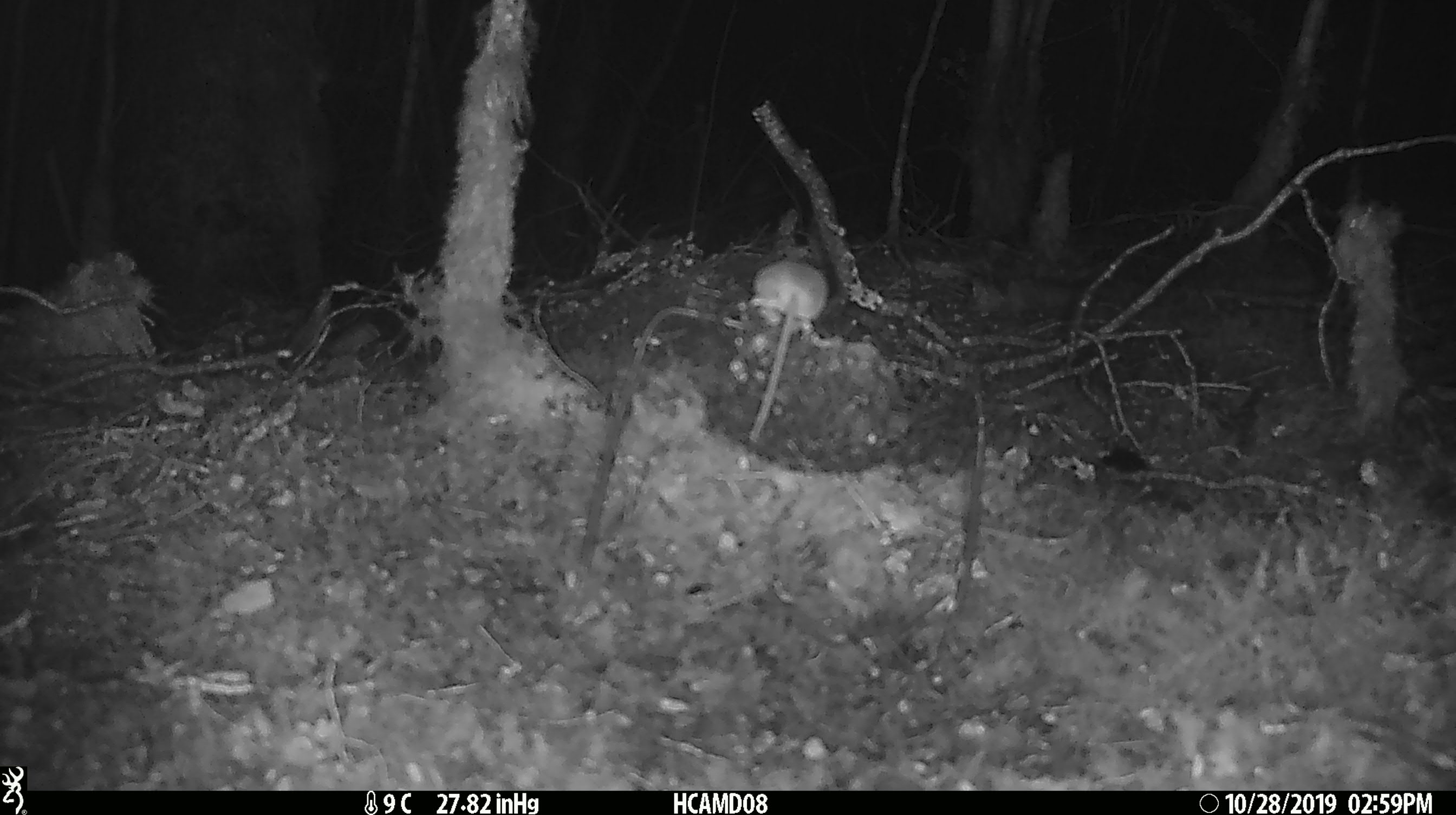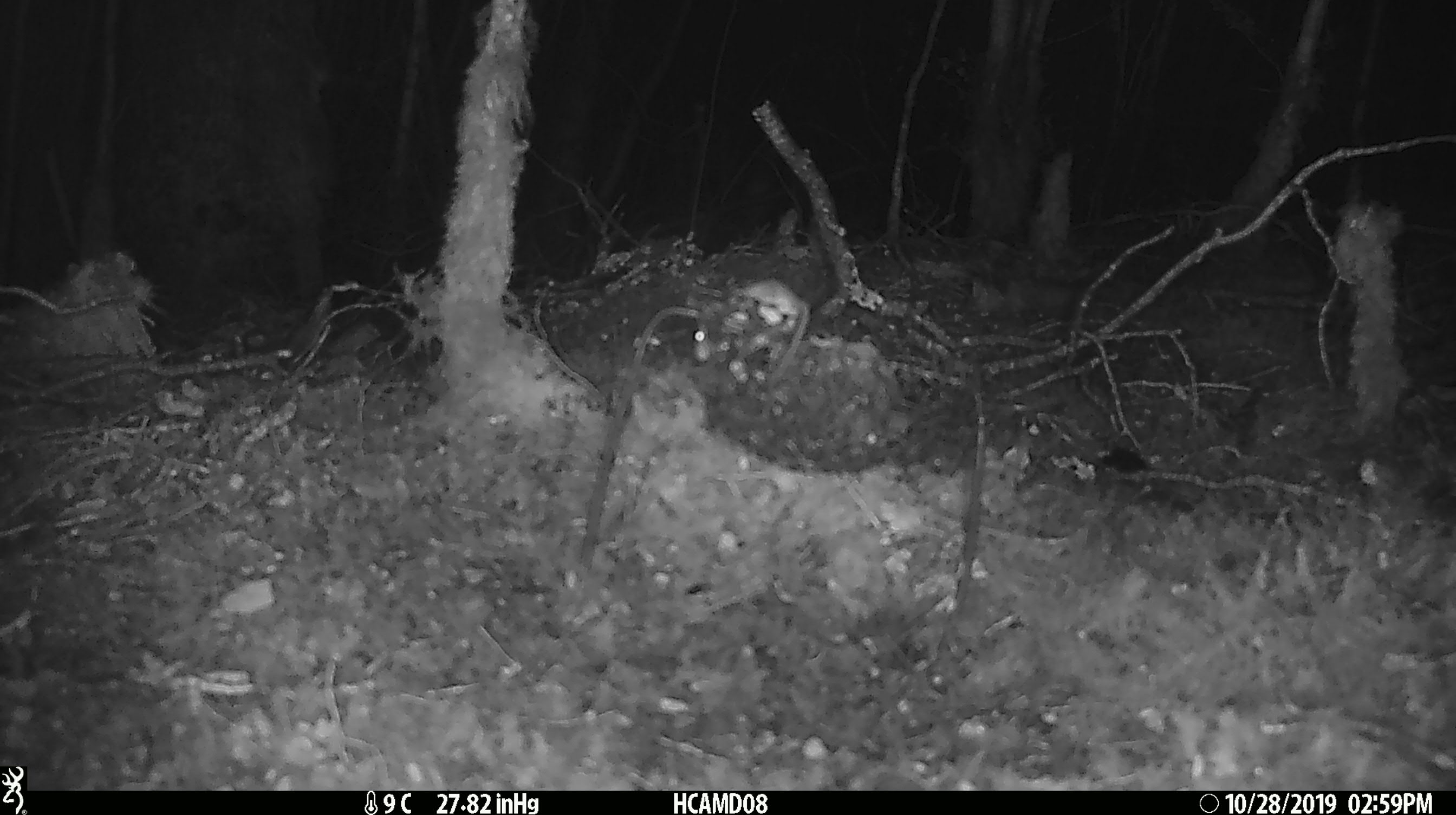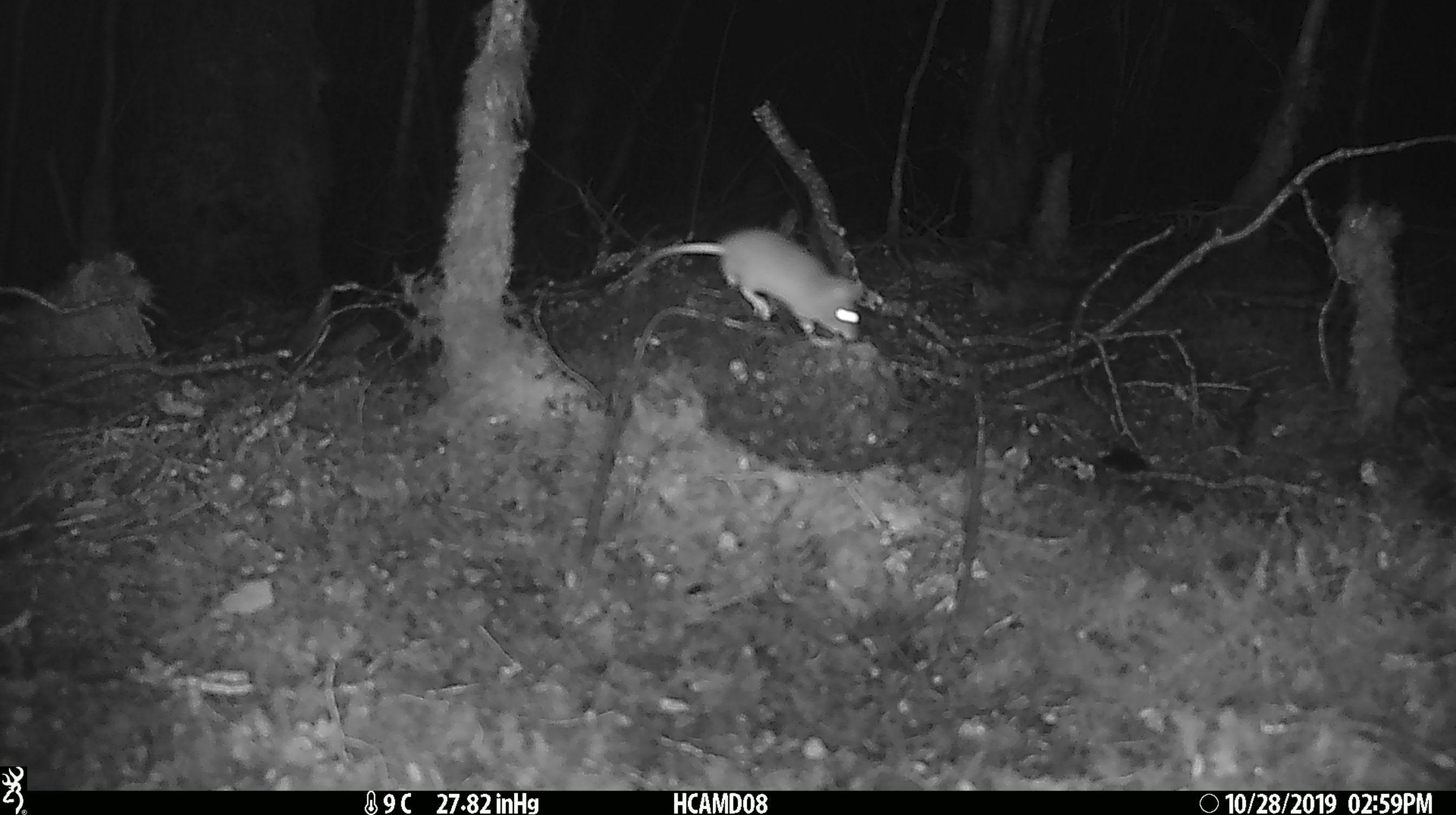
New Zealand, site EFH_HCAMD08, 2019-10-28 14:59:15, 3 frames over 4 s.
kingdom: Animalia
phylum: Chordata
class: Mammalia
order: Rodentia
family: Muridae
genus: Mus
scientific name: Mus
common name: mouse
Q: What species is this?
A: Mouse (Mus).